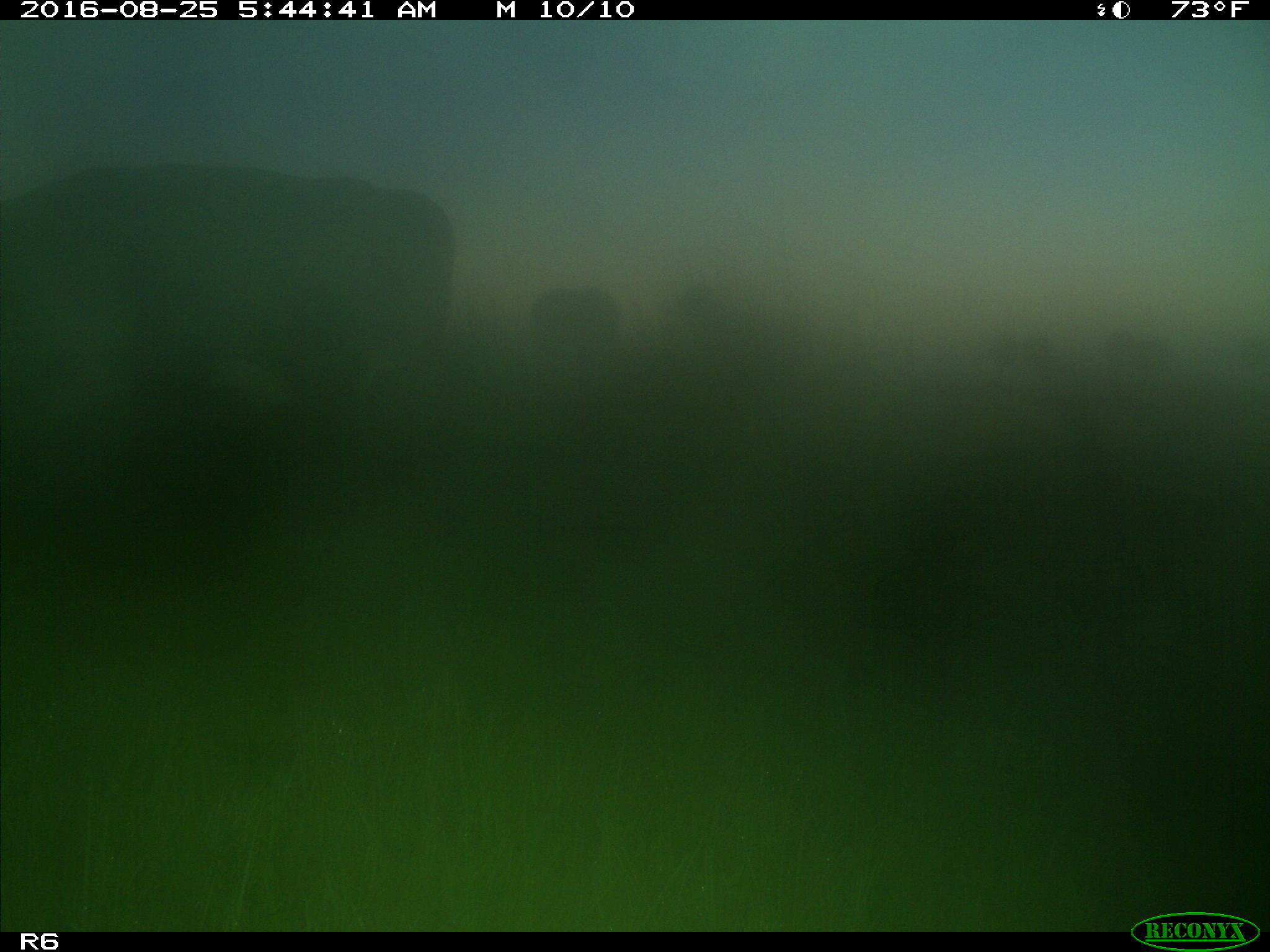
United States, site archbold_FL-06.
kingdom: Animalia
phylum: Chordata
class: Mammalia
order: Artiodactyla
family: Bovidae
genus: Bos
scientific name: Bos taurus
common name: domestic cow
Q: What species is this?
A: Bos taurus (domestic cow).